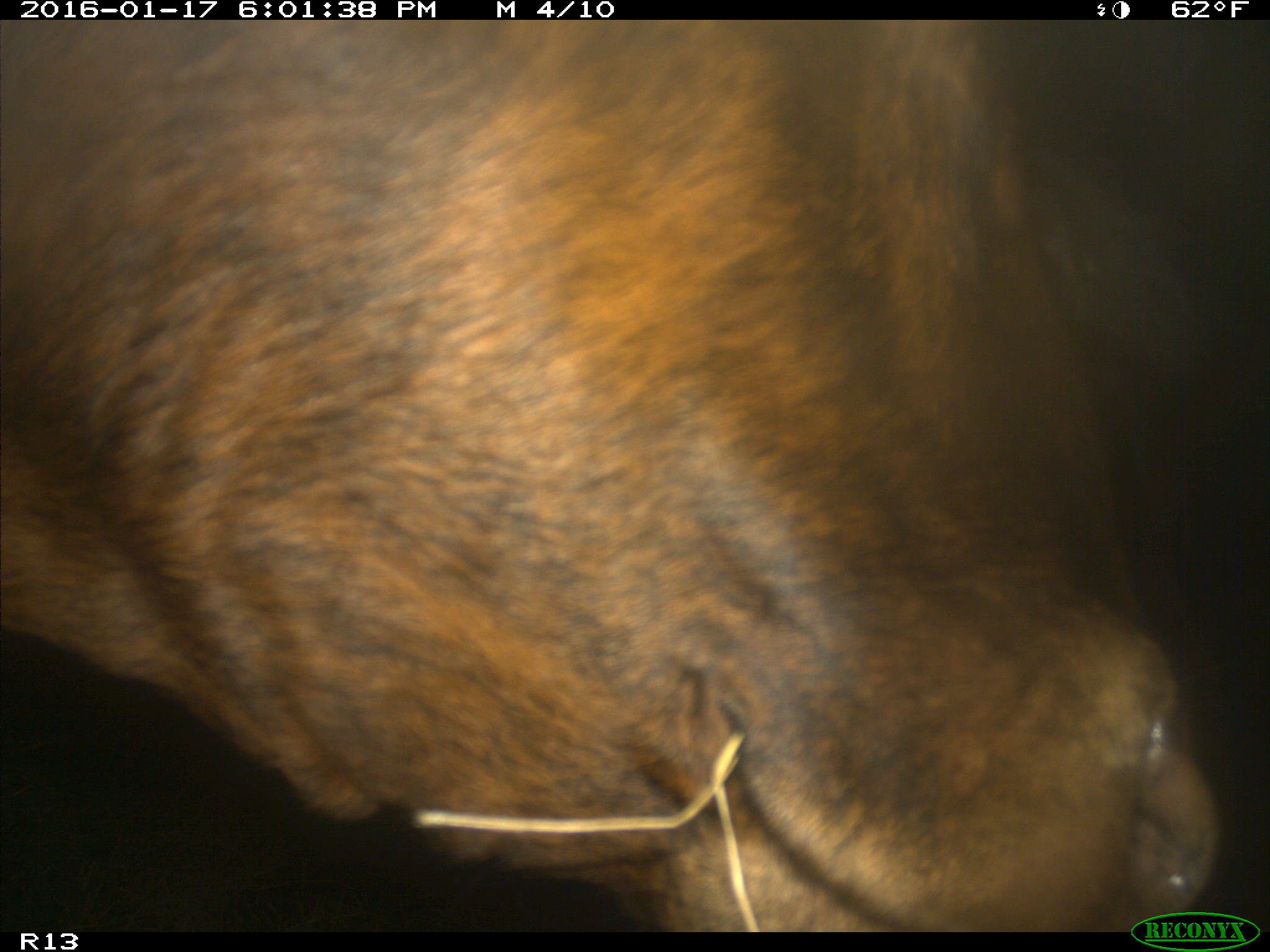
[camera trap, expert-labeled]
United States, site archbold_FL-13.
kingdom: Animalia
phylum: Chordata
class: Mammalia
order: Artiodactyla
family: Bovidae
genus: Bos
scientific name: Bos taurus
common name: domestic cow